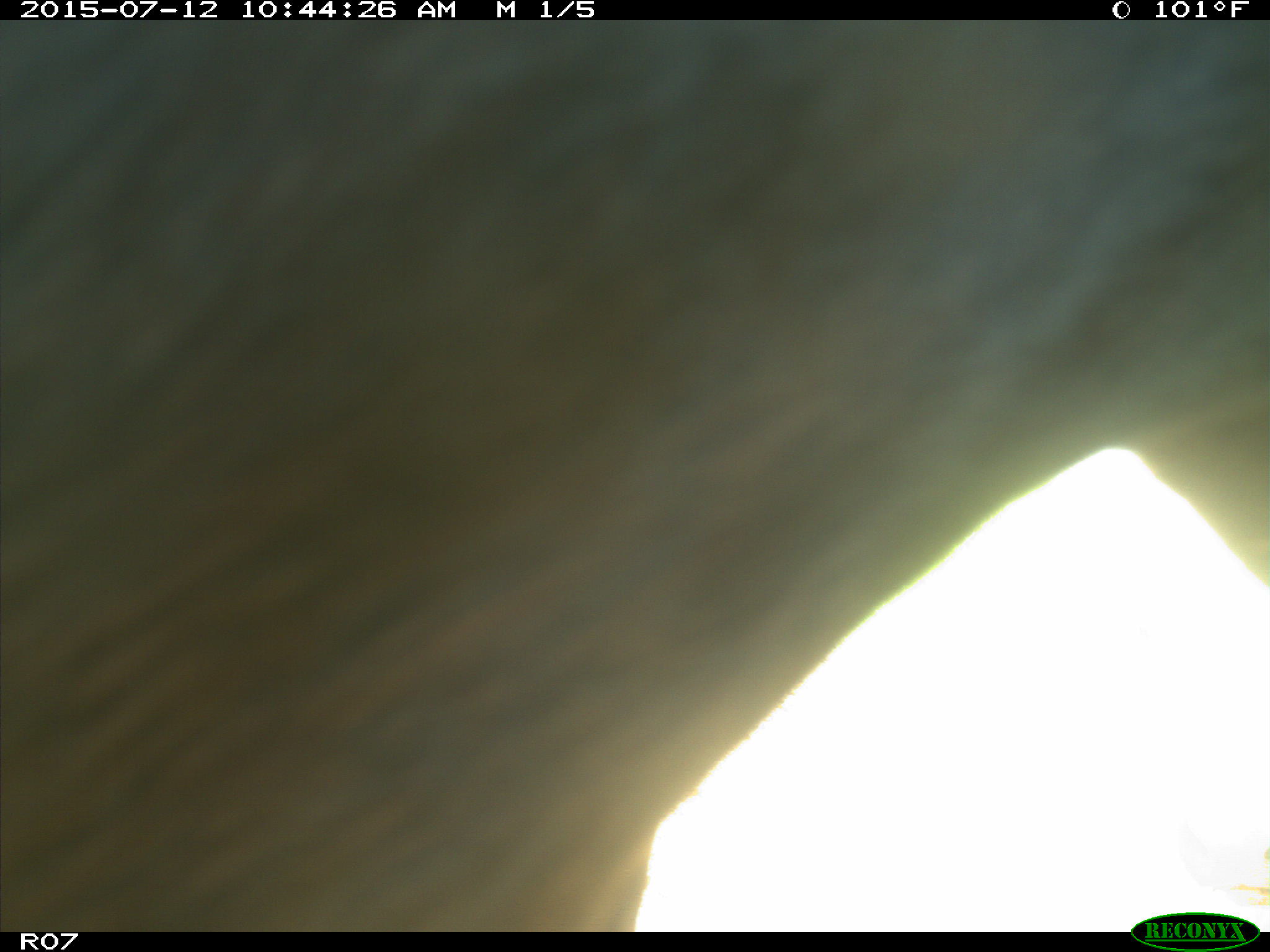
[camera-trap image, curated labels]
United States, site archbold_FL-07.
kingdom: Animalia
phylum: Chordata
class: Mammalia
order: Artiodactyla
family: Bovidae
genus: Bos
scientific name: Bos taurus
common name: domestic cow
Bos taurus (domestic cow).